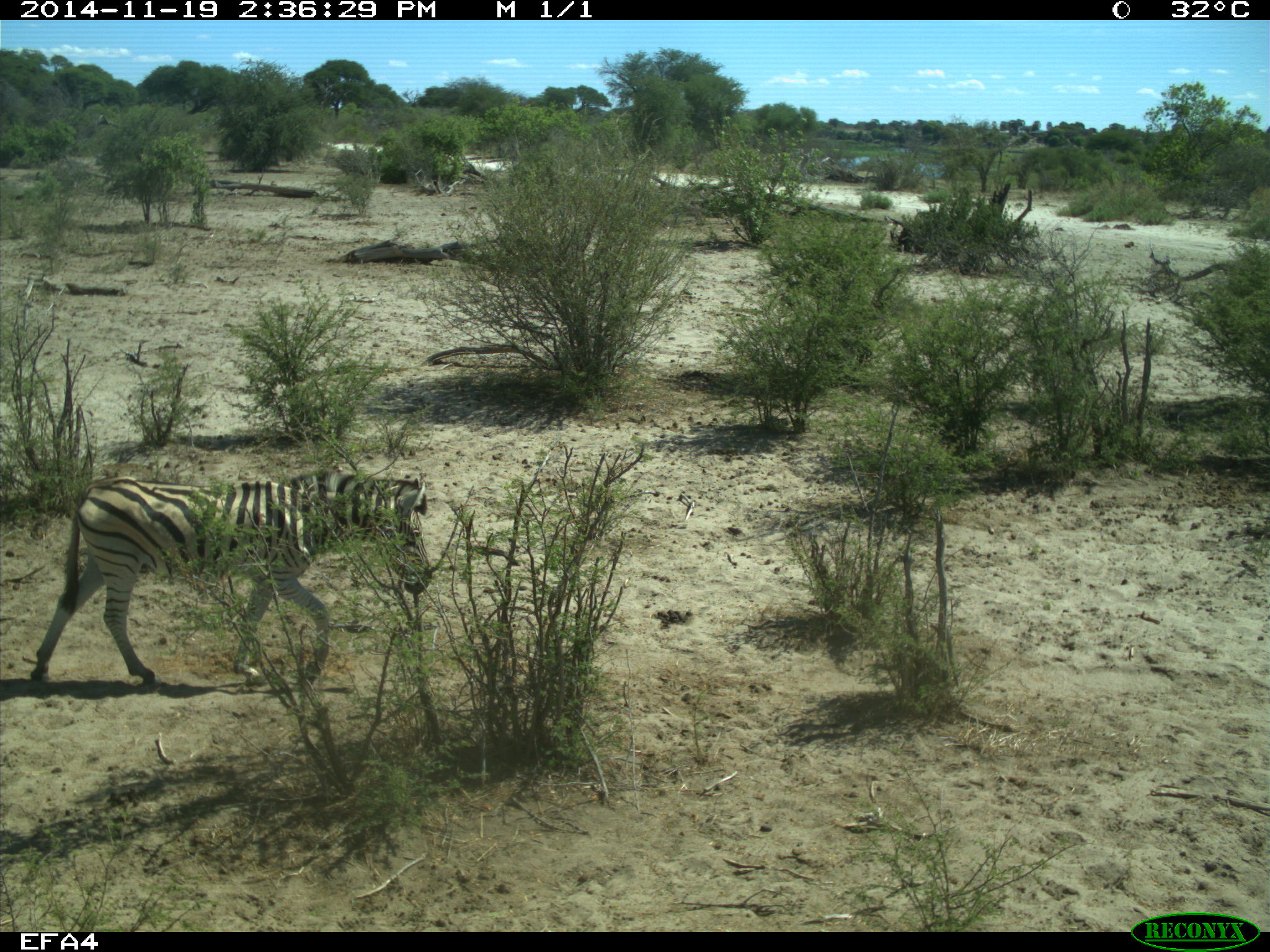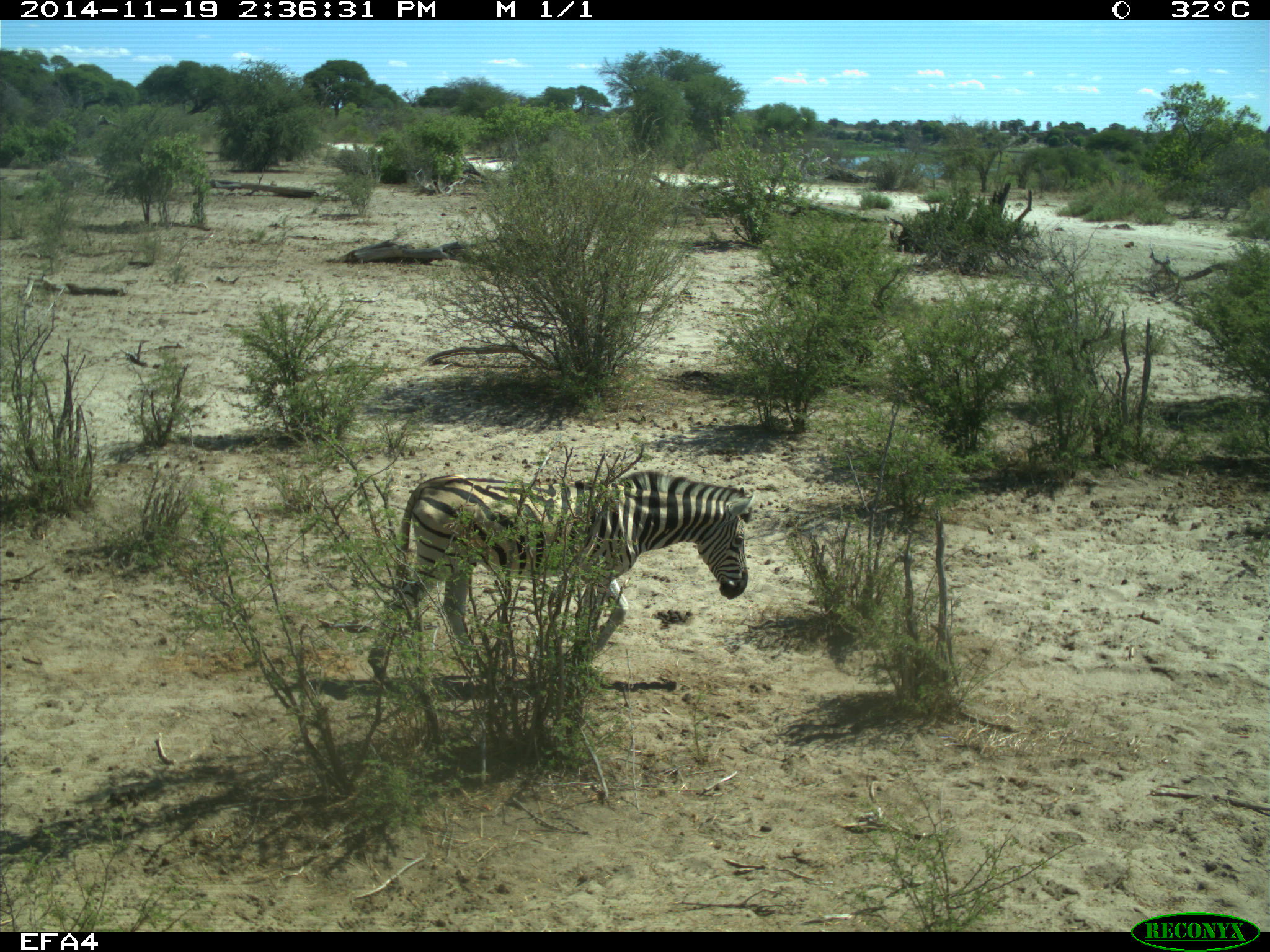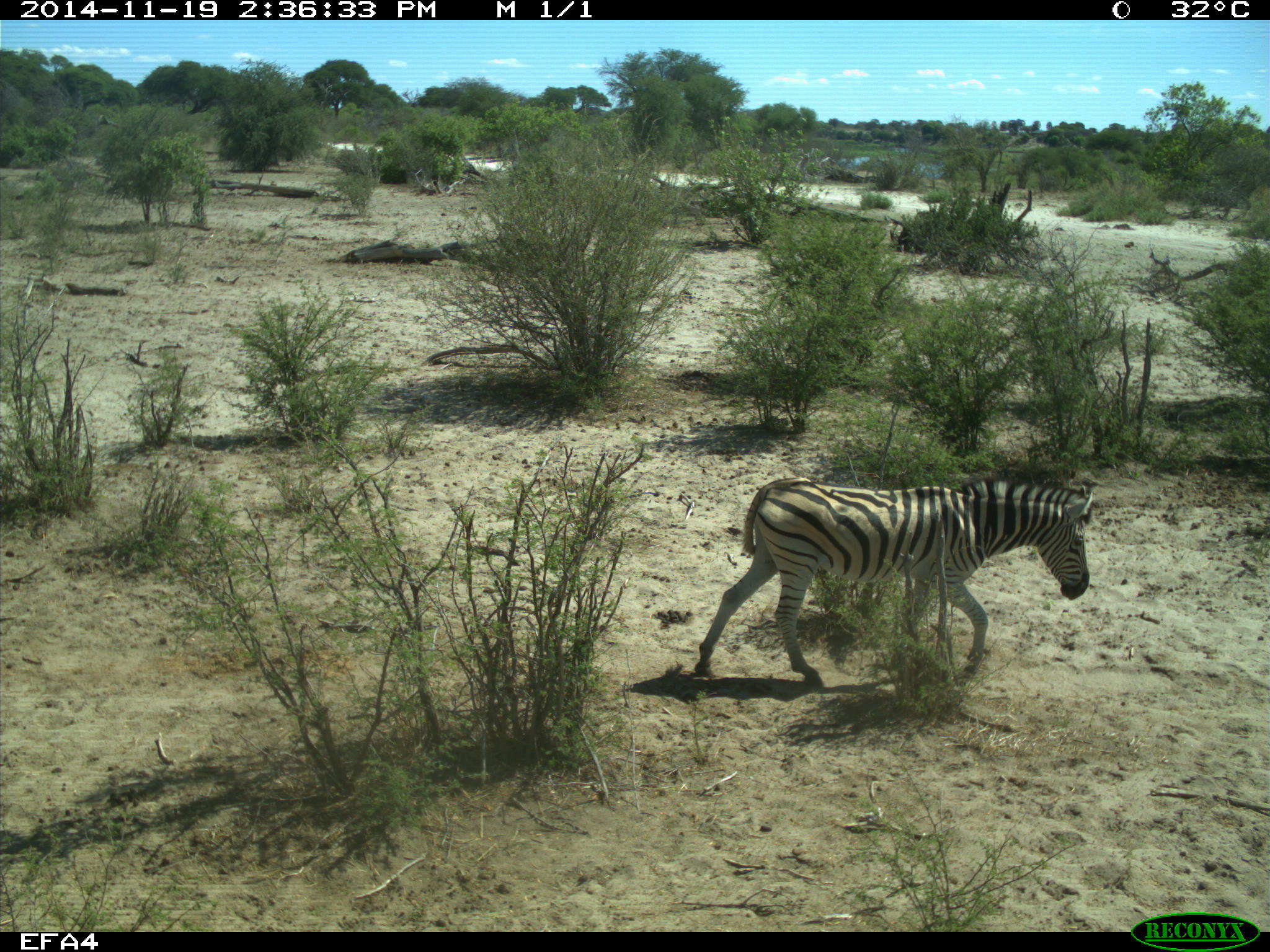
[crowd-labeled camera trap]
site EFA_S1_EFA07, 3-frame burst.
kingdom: Animalia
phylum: Chordata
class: Mammalia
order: Perissodactyla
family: Equidae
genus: Equus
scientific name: Equus quagga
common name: plains zebra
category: zebraplains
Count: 1.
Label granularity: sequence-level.